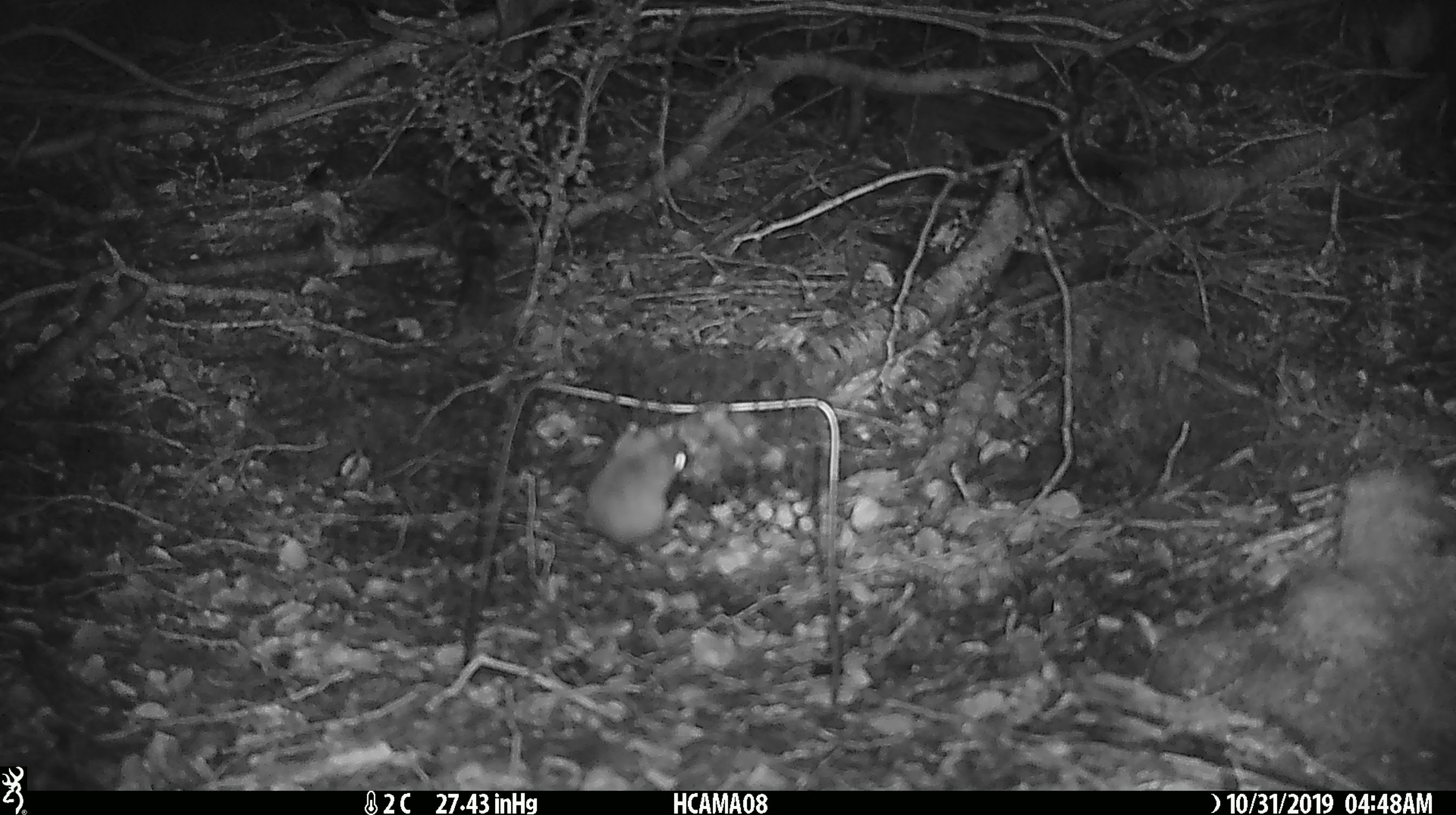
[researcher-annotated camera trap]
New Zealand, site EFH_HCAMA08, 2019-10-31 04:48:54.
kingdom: Animalia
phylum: Chordata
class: Mammalia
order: Rodentia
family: Muridae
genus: Mus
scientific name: Mus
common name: mouse